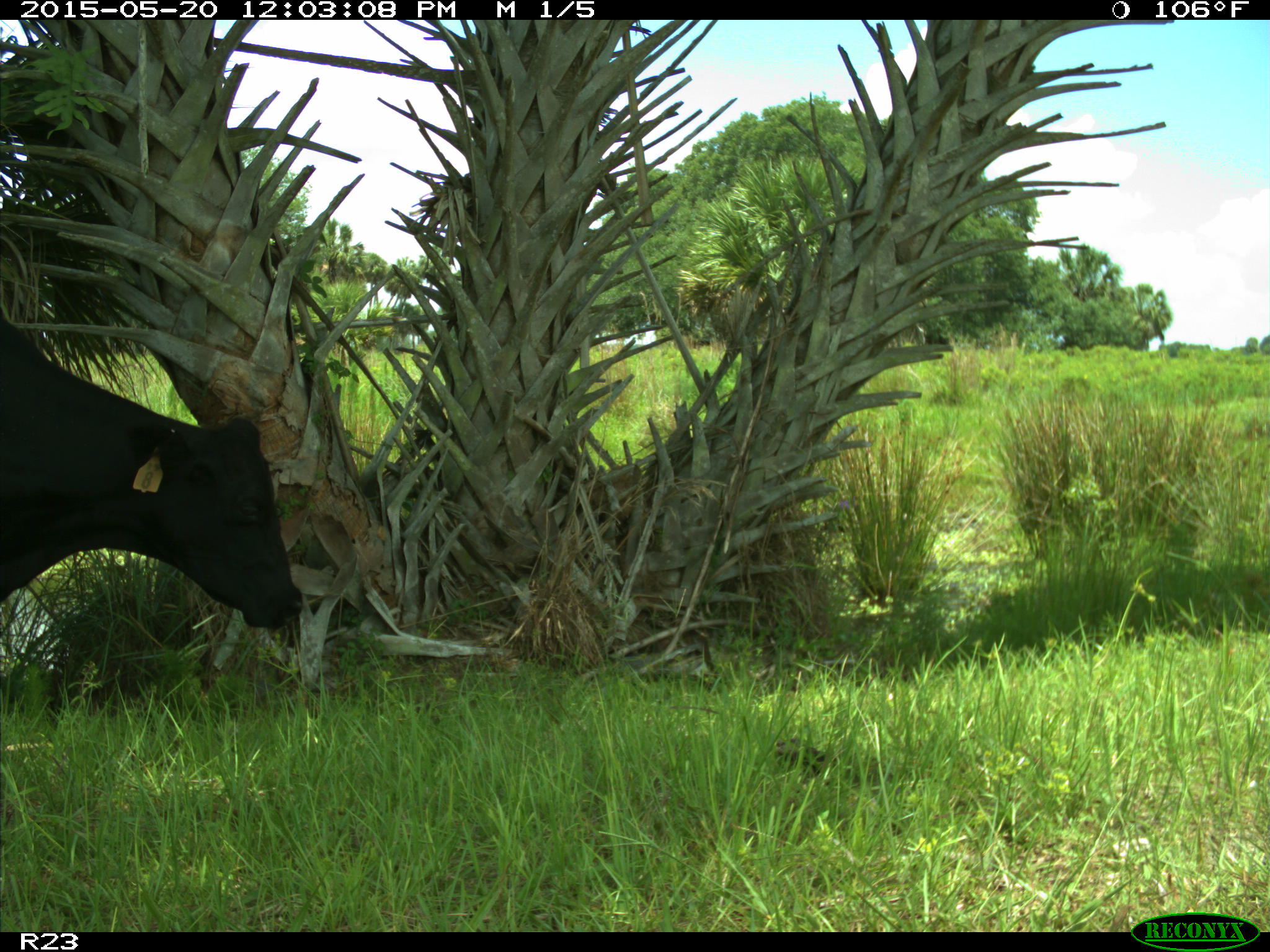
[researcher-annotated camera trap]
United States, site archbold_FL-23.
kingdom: Animalia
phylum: Chordata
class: Mammalia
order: Artiodactyla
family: Suidae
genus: Sus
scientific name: Sus scrofa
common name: wild boar